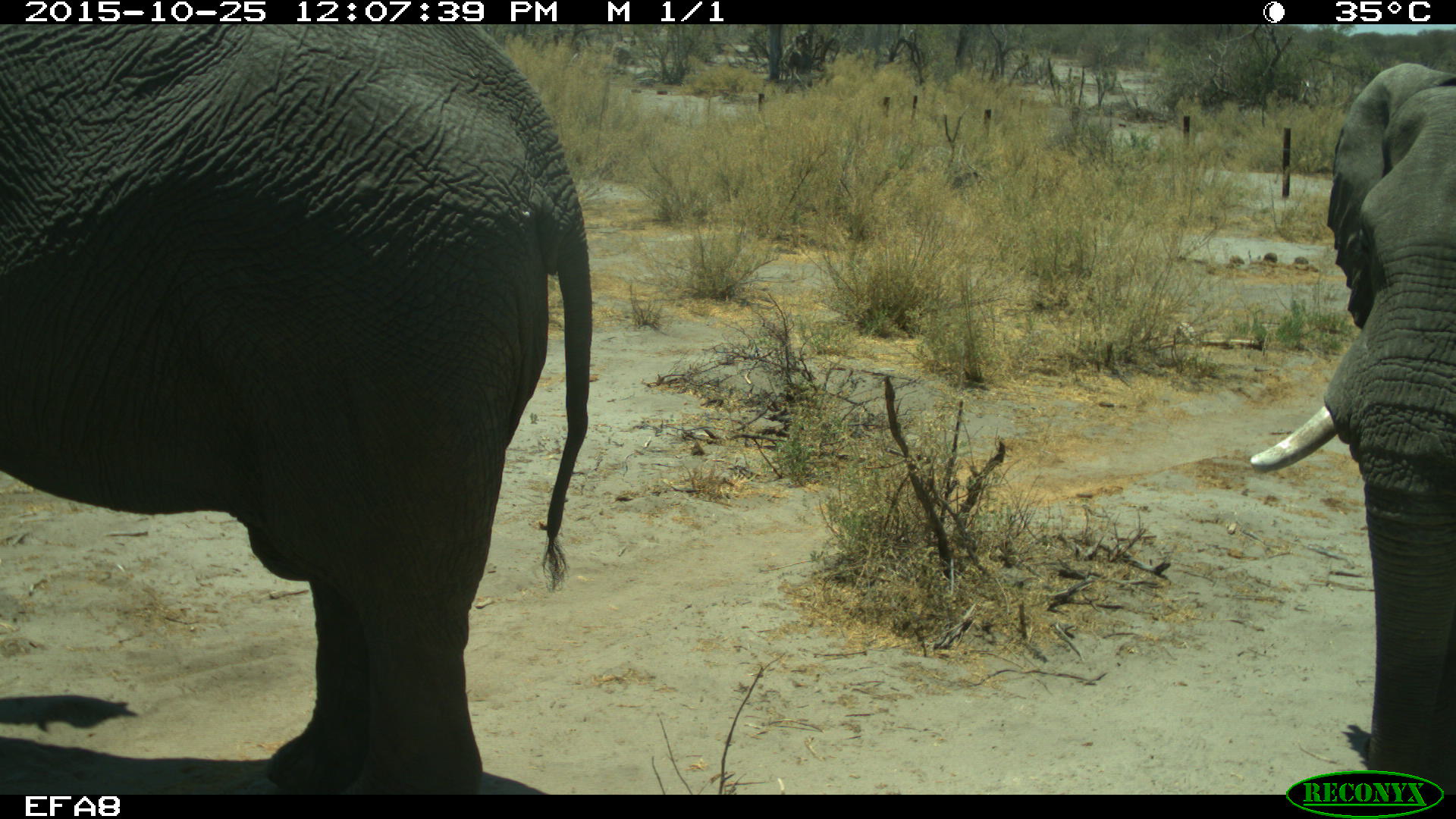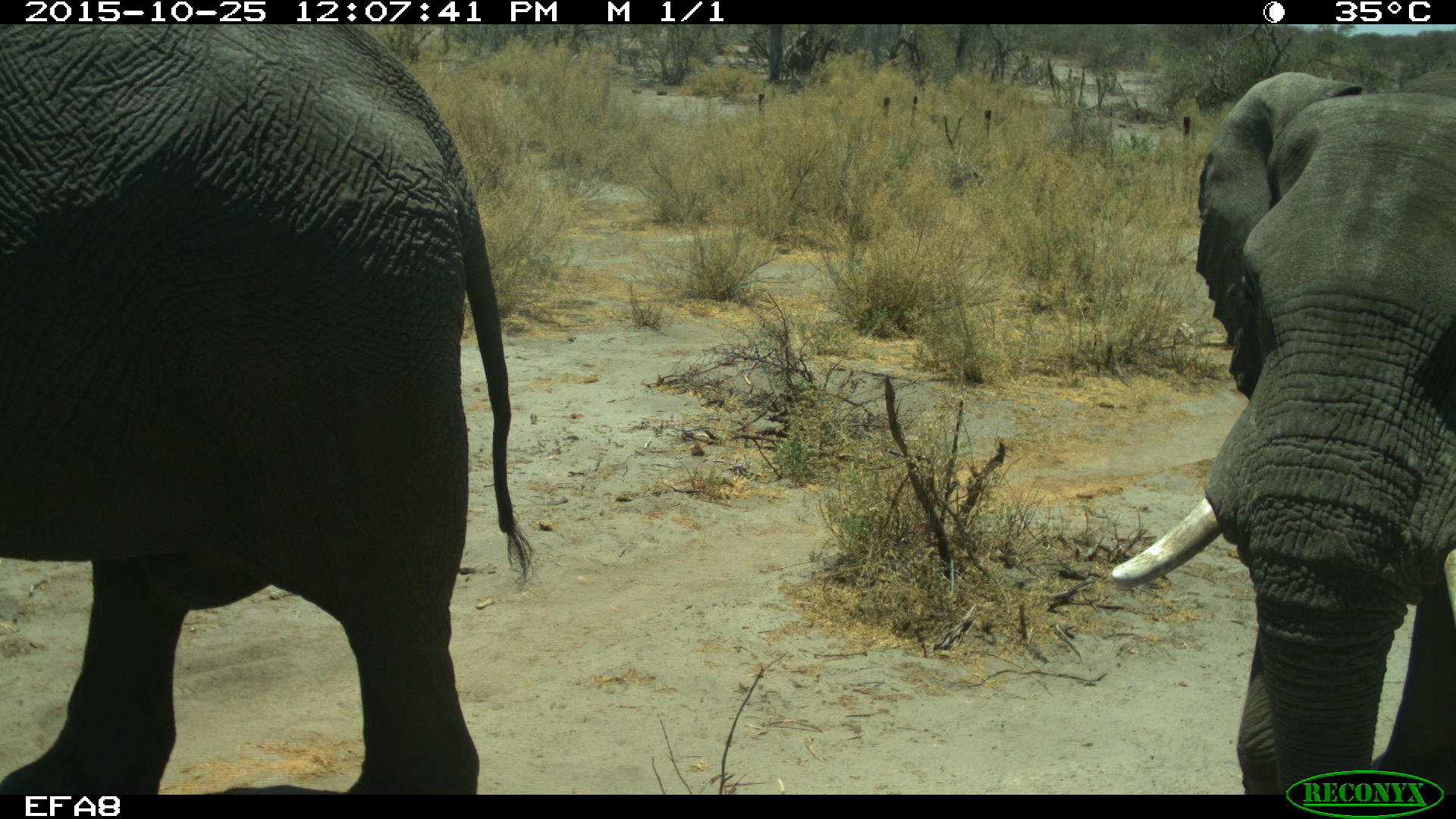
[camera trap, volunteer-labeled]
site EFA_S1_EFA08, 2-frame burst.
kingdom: Animalia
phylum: Chordata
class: Mammalia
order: Proboscidea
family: Elephantidae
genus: Loxodonta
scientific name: Loxodonta africana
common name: african bush elephant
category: elephant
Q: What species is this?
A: Elephant (african bush elephant) (Loxodonta africana).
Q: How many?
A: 2.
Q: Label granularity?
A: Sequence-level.